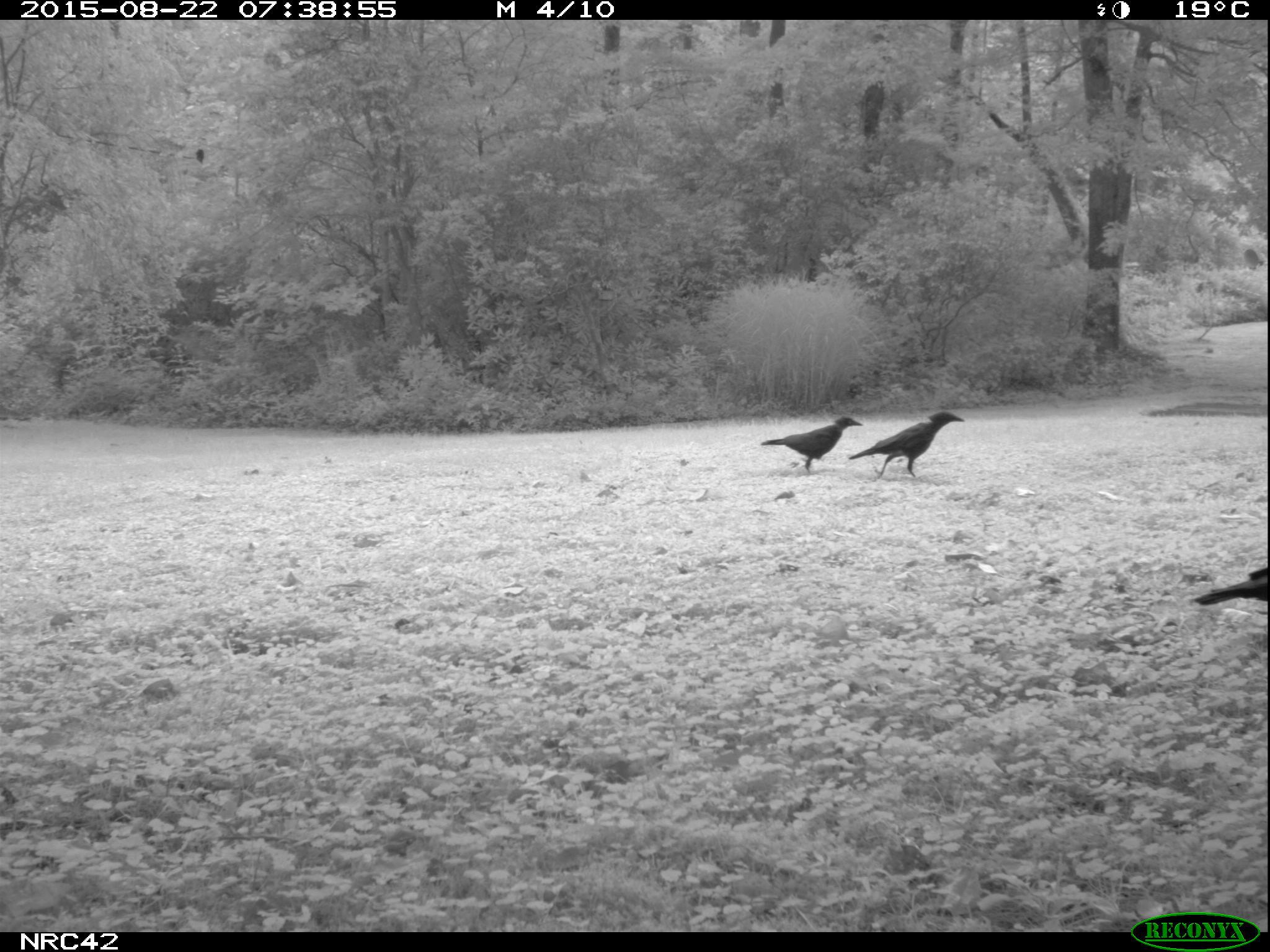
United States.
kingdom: Animalia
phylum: Chordata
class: Aves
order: Passeriformes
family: Corvidae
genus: Corvus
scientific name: Corvus brachyrhynchos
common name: american crow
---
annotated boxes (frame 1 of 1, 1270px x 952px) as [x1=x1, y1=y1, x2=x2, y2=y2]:
American Crow: [x1=850, y1=397, x2=983, y2=488]; [x1=753, y1=403, x2=865, y2=476]; [x1=1189, y1=542, x2=1269, y2=623]